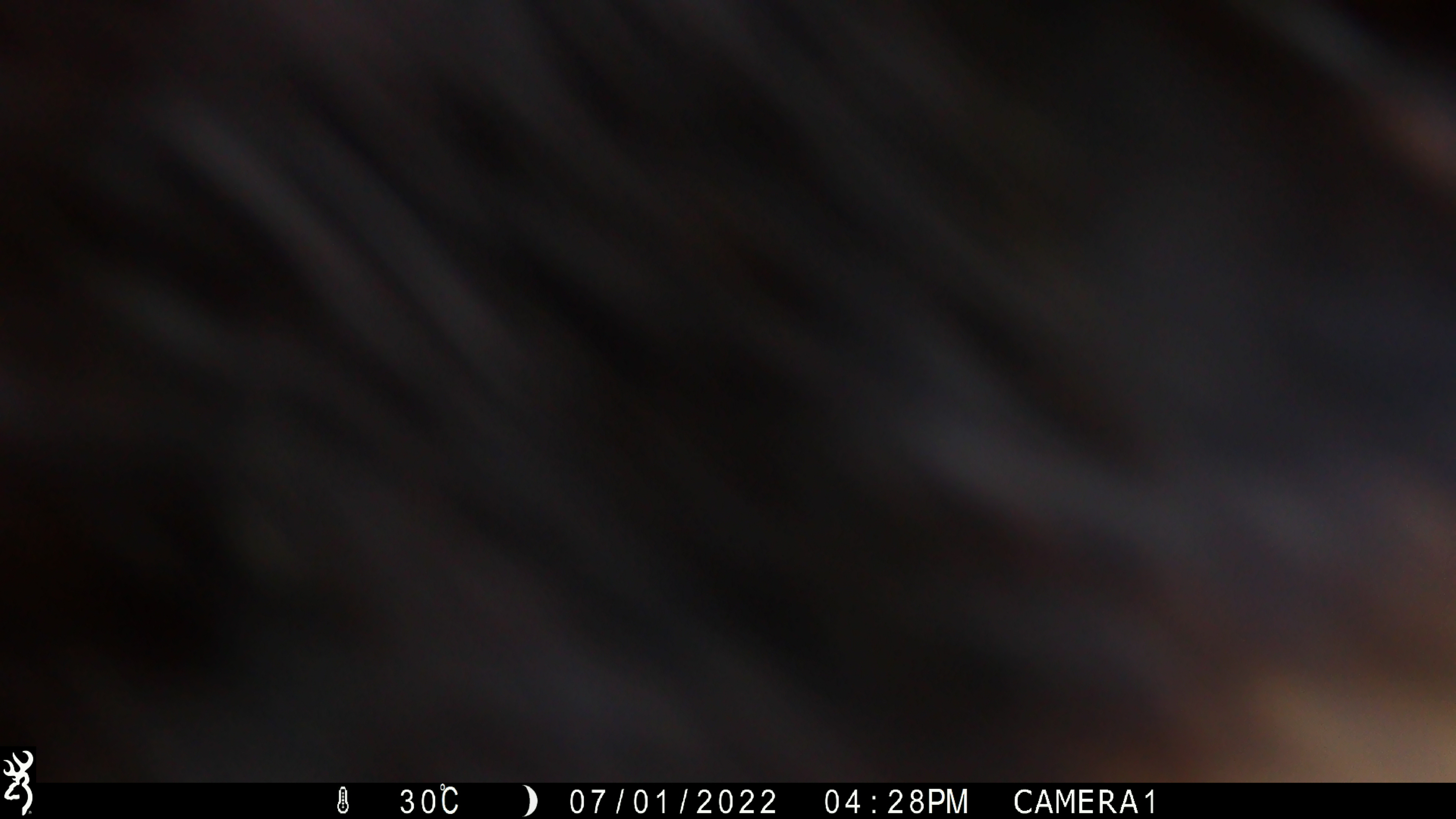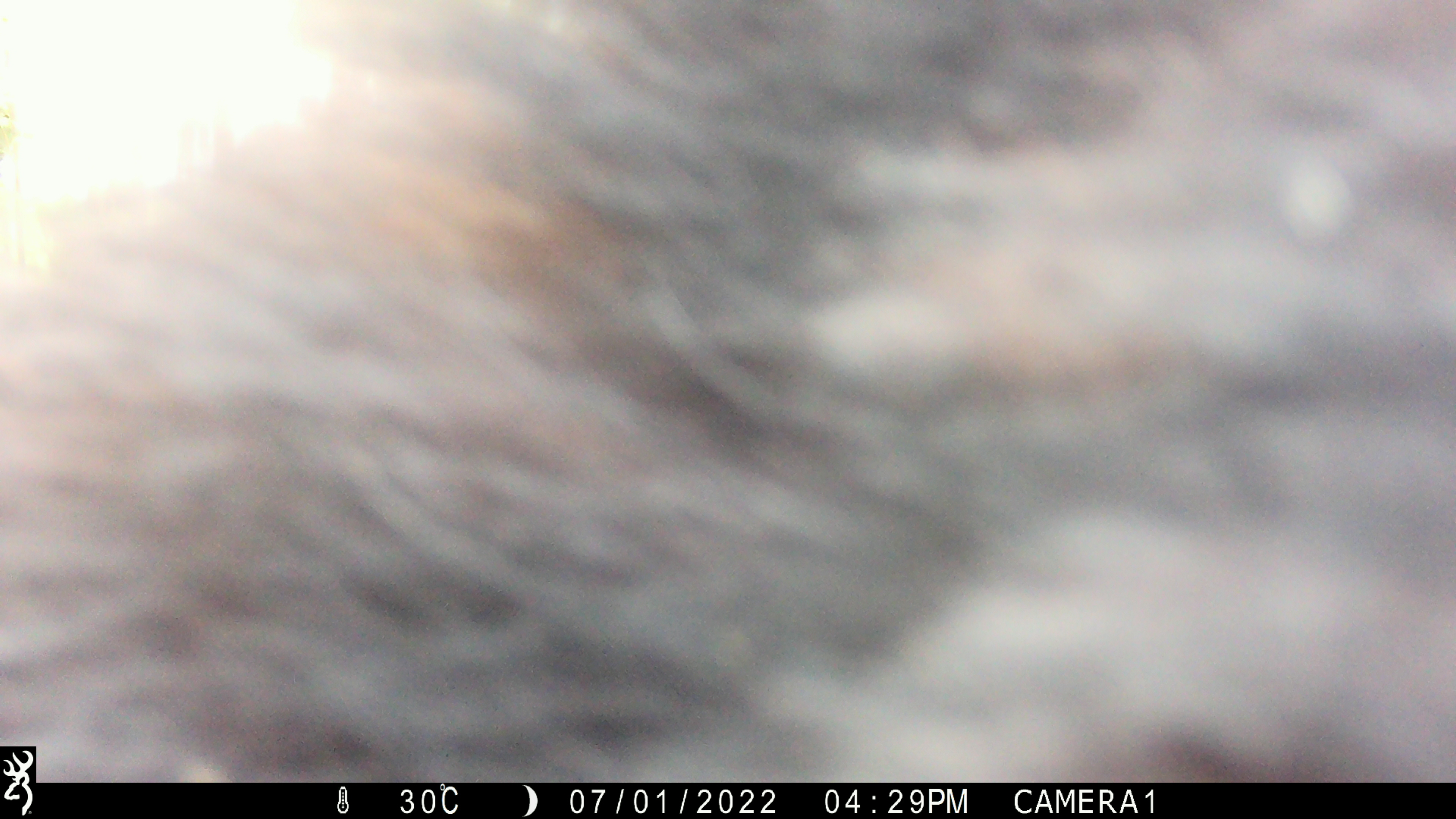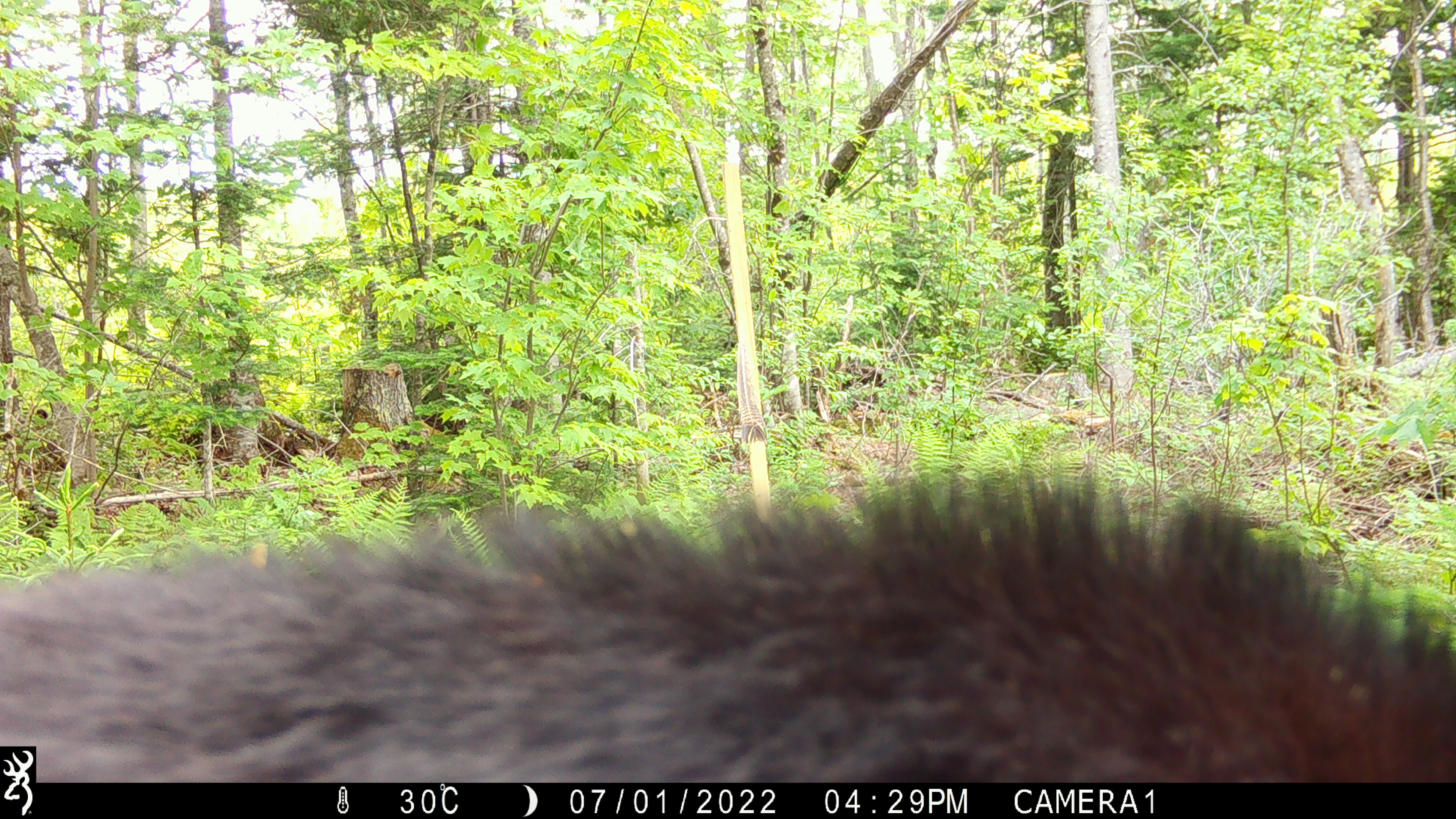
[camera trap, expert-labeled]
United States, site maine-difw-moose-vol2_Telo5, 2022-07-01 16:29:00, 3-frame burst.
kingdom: Animalia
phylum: Chordata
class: Mammalia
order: Carnivora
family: Ursidae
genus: Ursus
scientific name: Ursus americanus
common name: black bear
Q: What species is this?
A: Black bear (Ursus americanus).